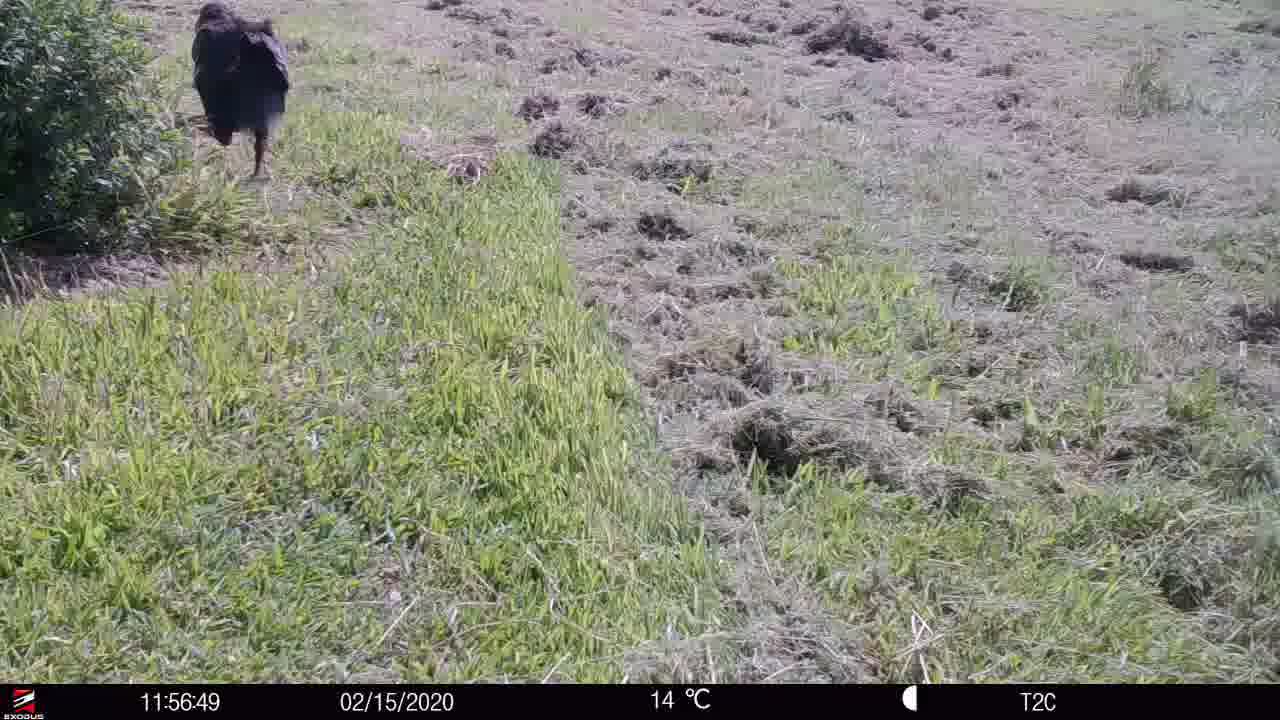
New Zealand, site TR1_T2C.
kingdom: Animalia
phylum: Chordata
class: Aves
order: Gruiformes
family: Rallidae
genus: Porphyrio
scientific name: Porphyrio mantelli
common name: takahe